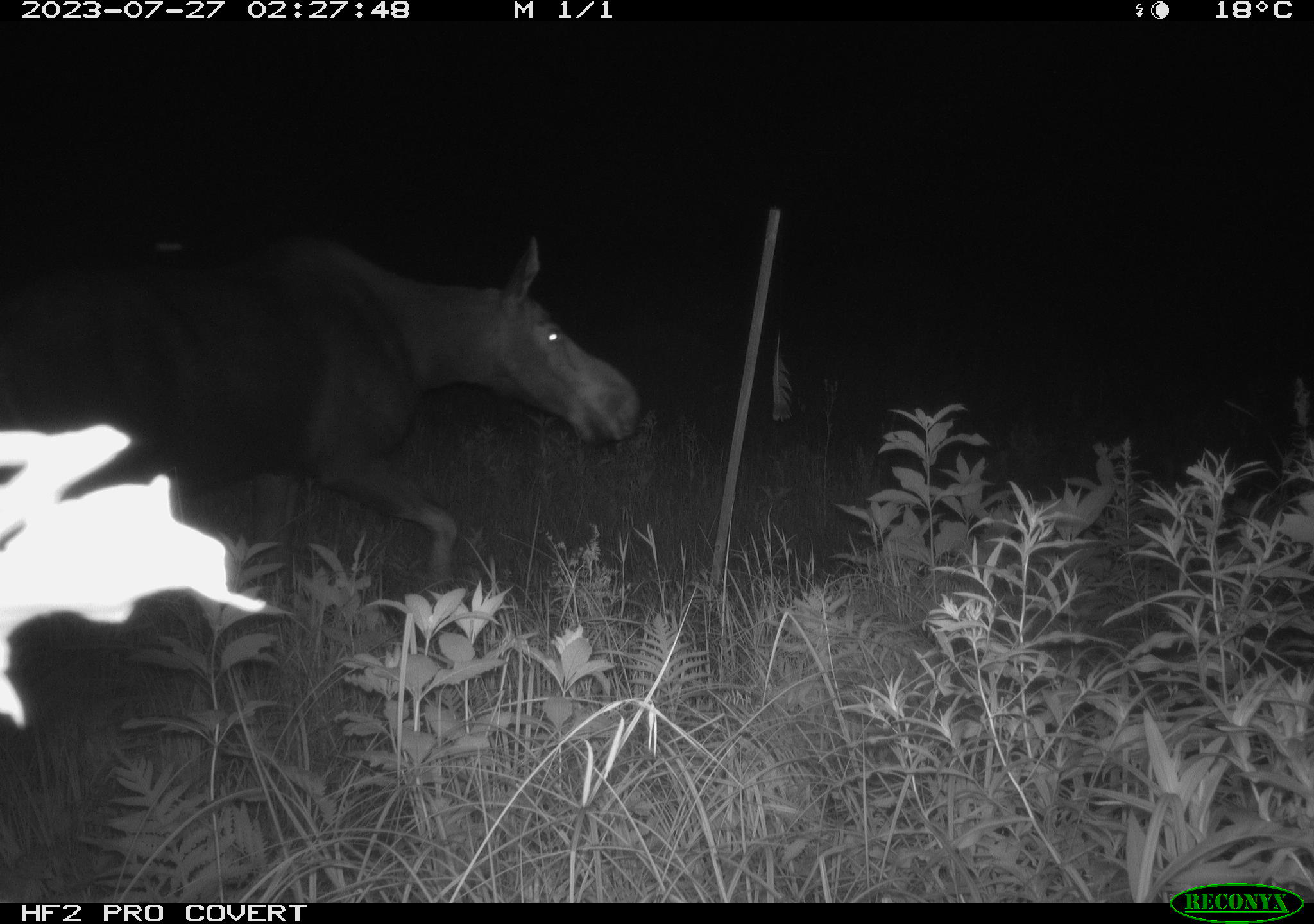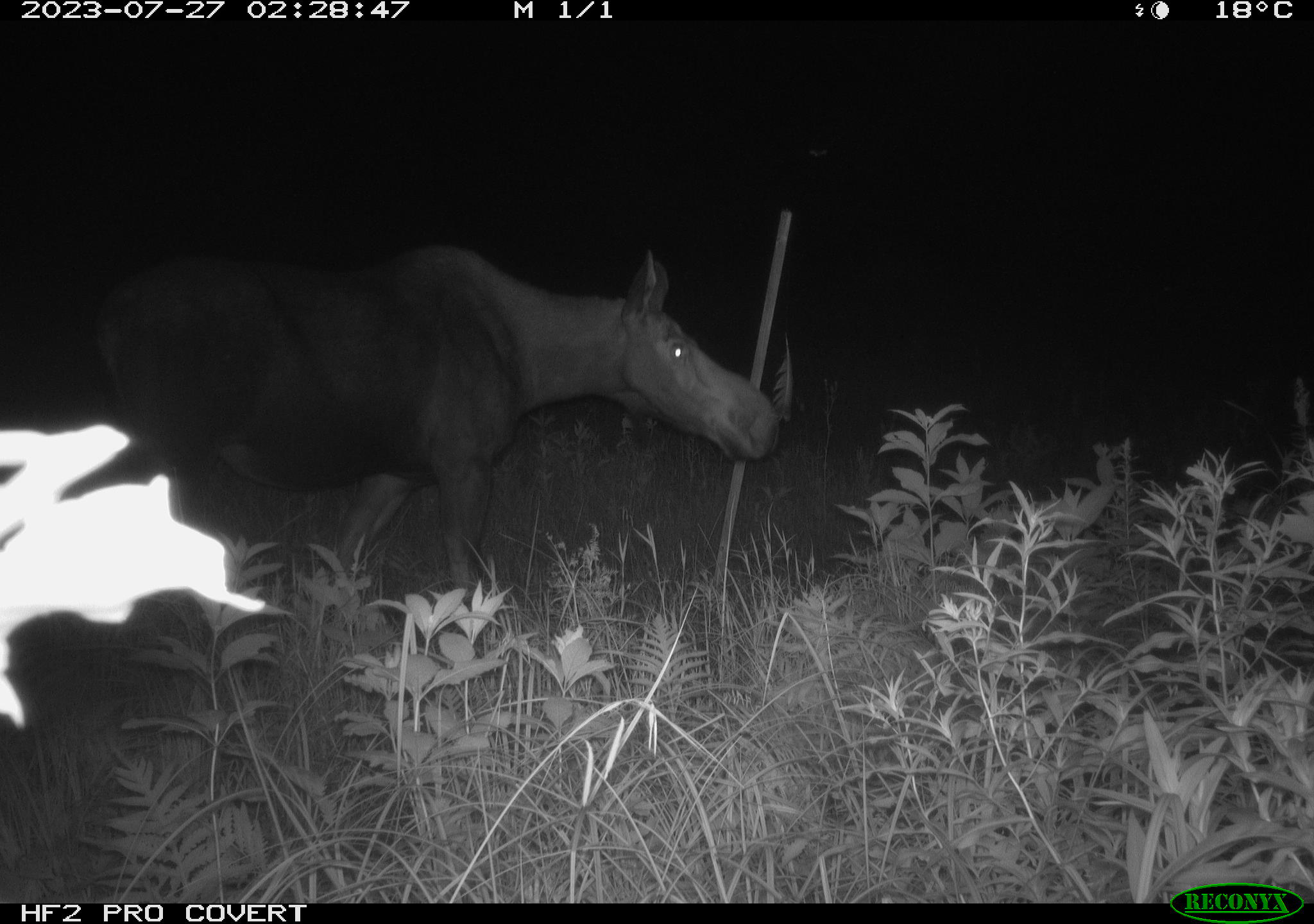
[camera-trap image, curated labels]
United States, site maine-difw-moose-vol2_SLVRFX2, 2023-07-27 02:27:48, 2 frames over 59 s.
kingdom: Animalia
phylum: Chordata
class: Mammalia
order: Artiodactyla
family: Cervidae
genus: Alces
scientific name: Alces alces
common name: moose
Moose (Alces alces).